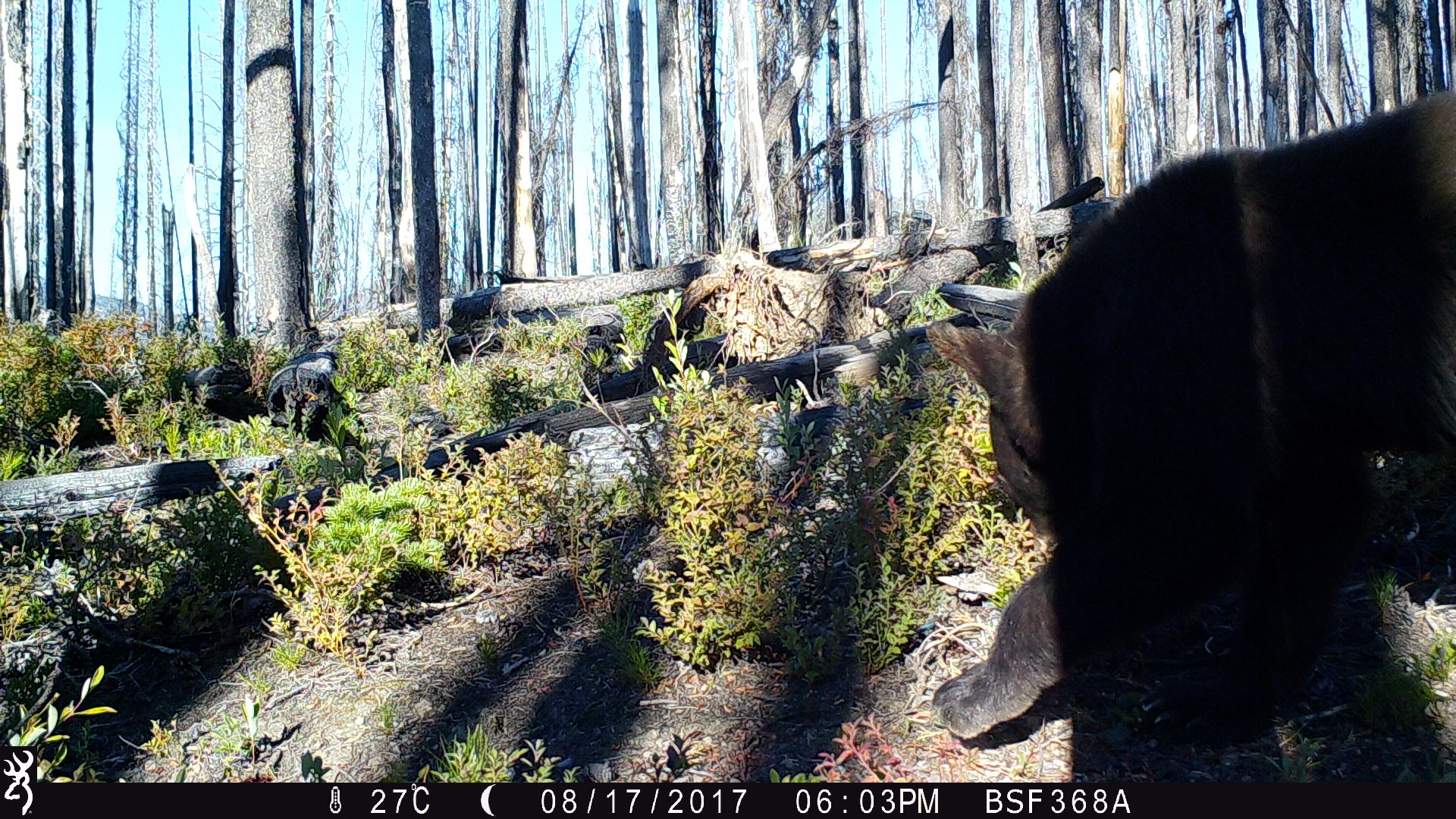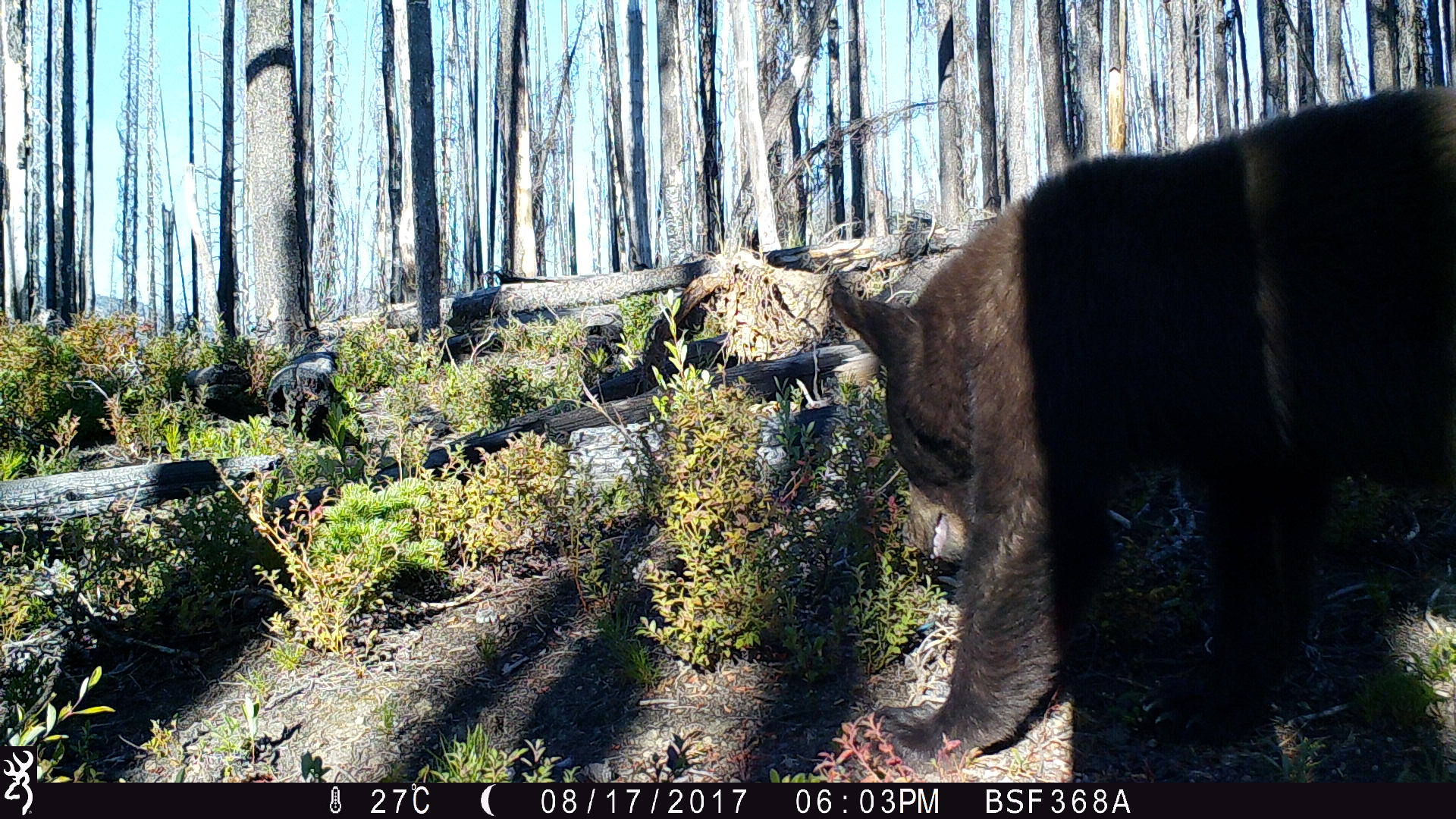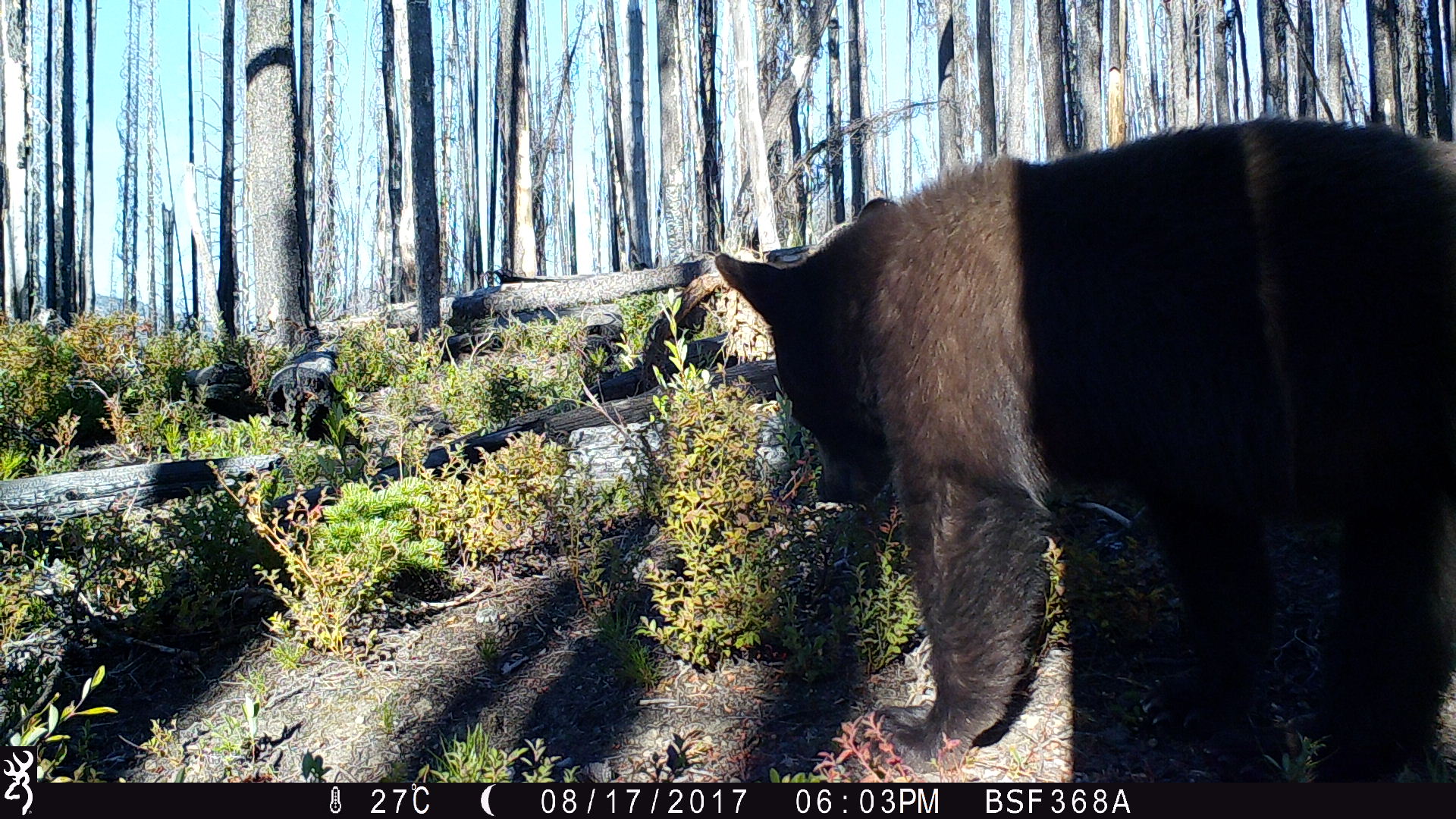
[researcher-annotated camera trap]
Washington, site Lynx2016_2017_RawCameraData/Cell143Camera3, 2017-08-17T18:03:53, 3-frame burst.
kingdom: Animalia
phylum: Chordata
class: Mammalia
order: Carnivora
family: Ursidae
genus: Ursus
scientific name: Ursus americanus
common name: american black bear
Ursus americanus (american black bear). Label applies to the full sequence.